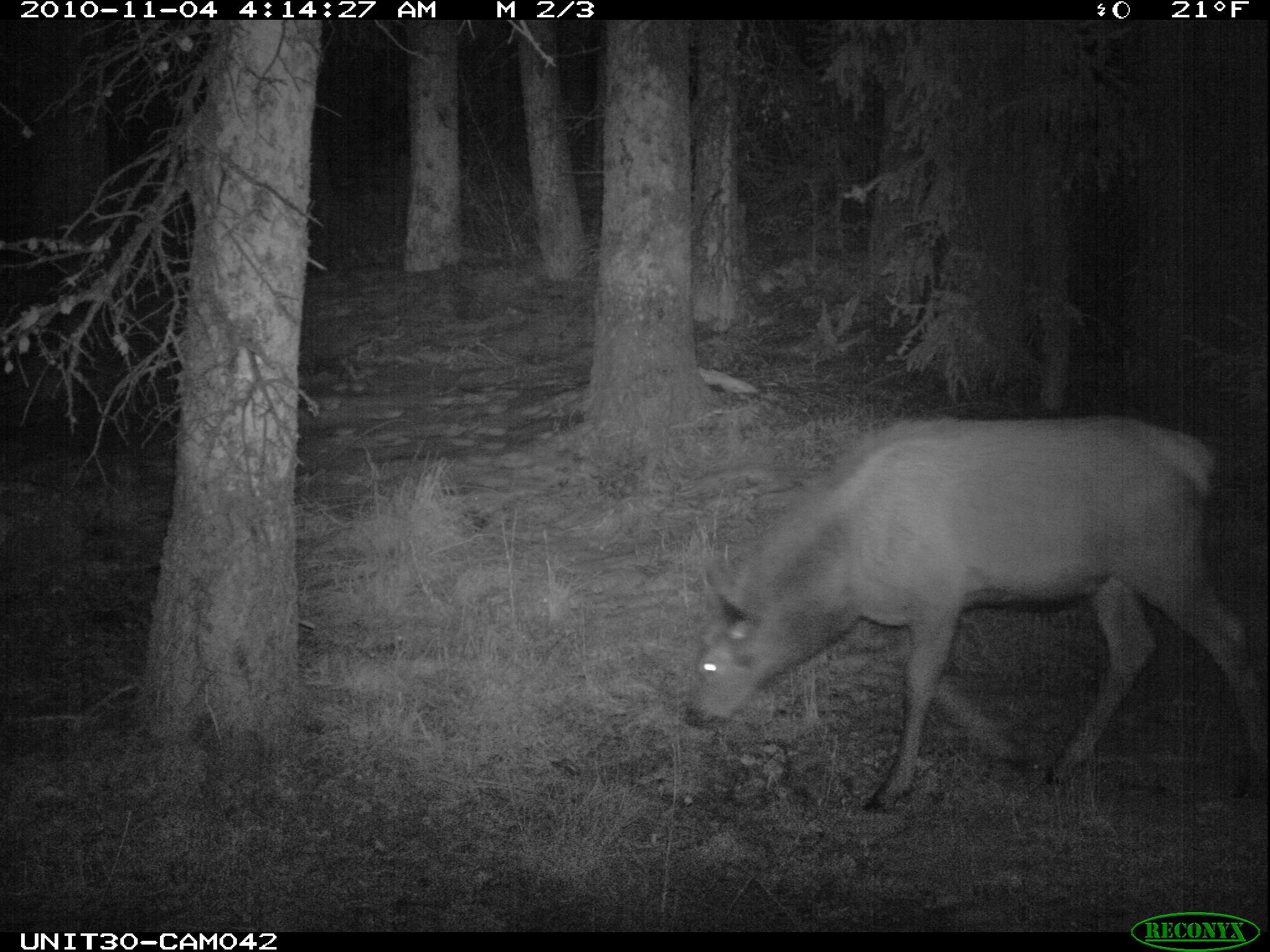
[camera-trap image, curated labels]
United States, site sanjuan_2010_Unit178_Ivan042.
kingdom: Animalia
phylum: Chordata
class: Mammalia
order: Artiodactyla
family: Cervidae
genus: Cervus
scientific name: Cervus elaphus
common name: red deer